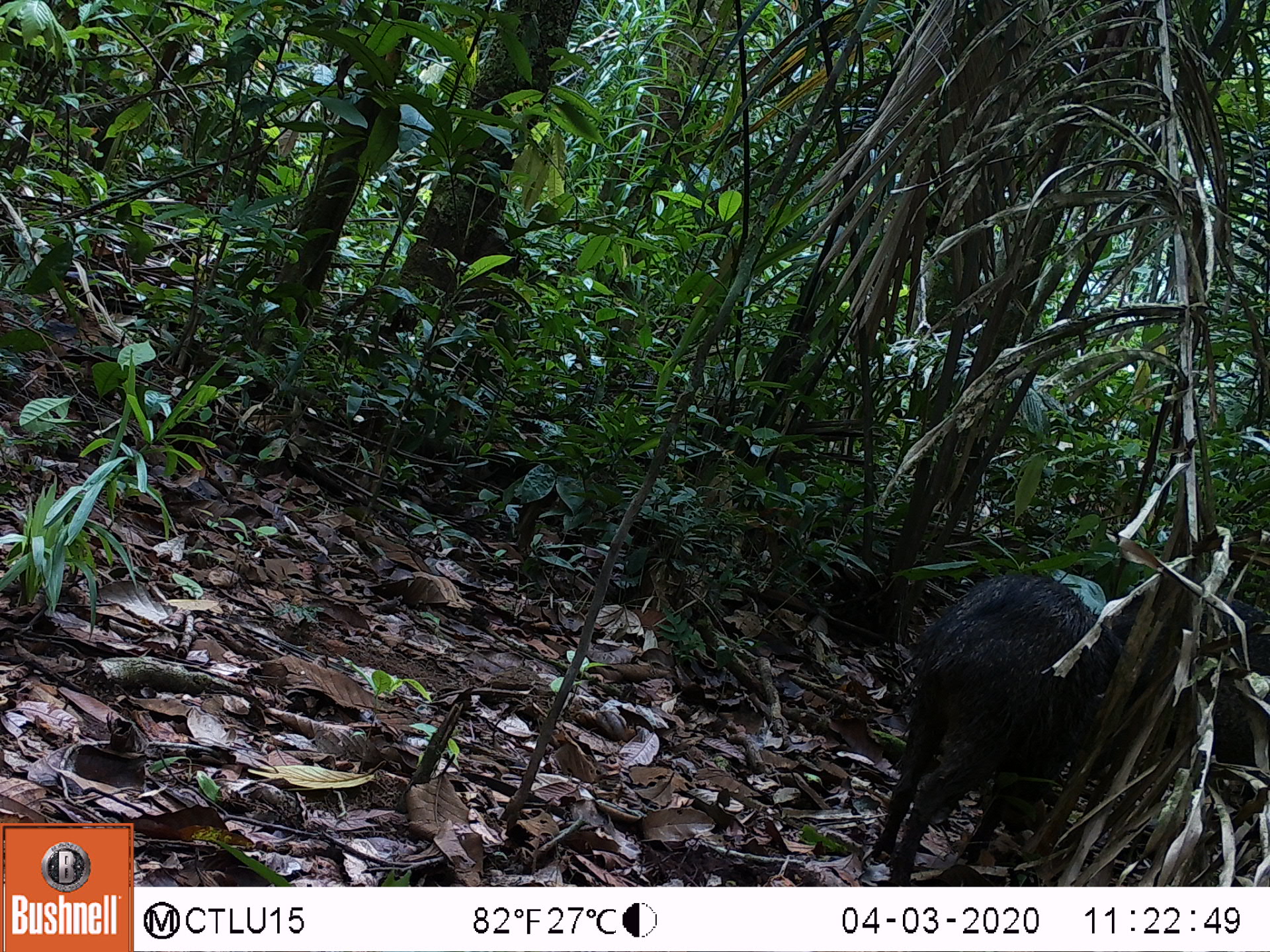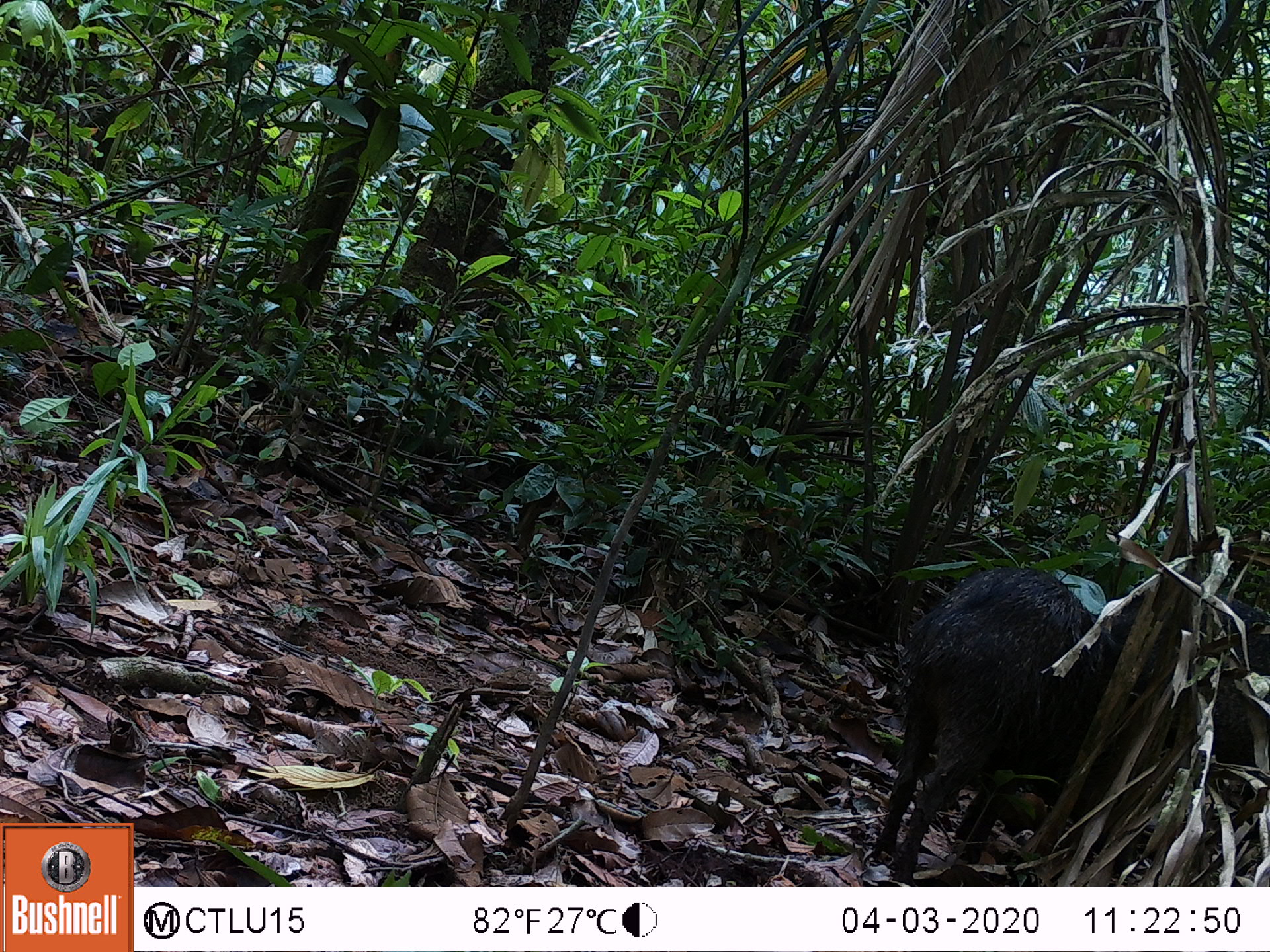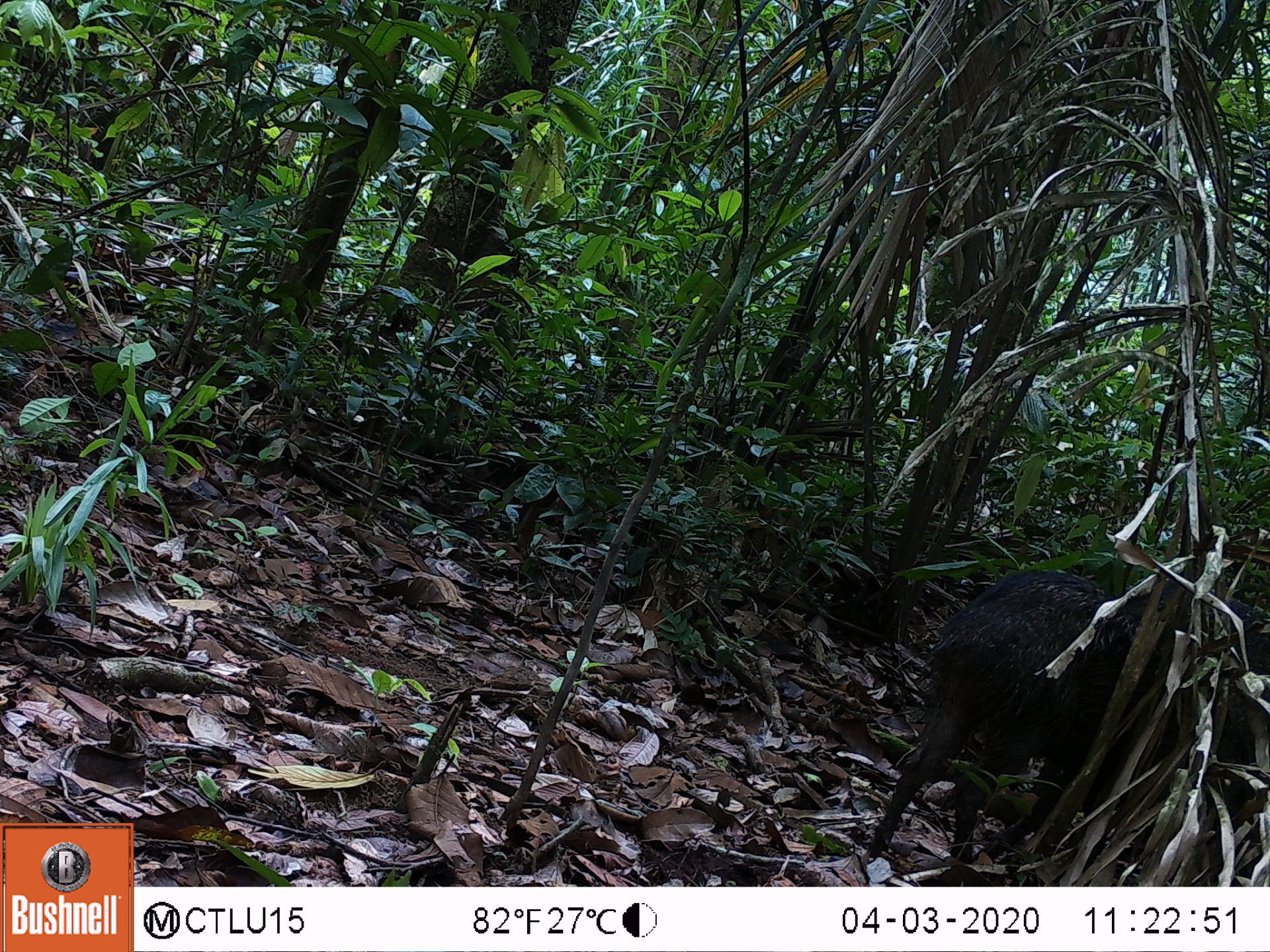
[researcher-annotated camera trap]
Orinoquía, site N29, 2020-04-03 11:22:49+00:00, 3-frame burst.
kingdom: Animalia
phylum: Chordata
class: Mammalia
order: Artiodactyla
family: Tayassuidae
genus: Pecari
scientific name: Pecari tajacu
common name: collared peccary